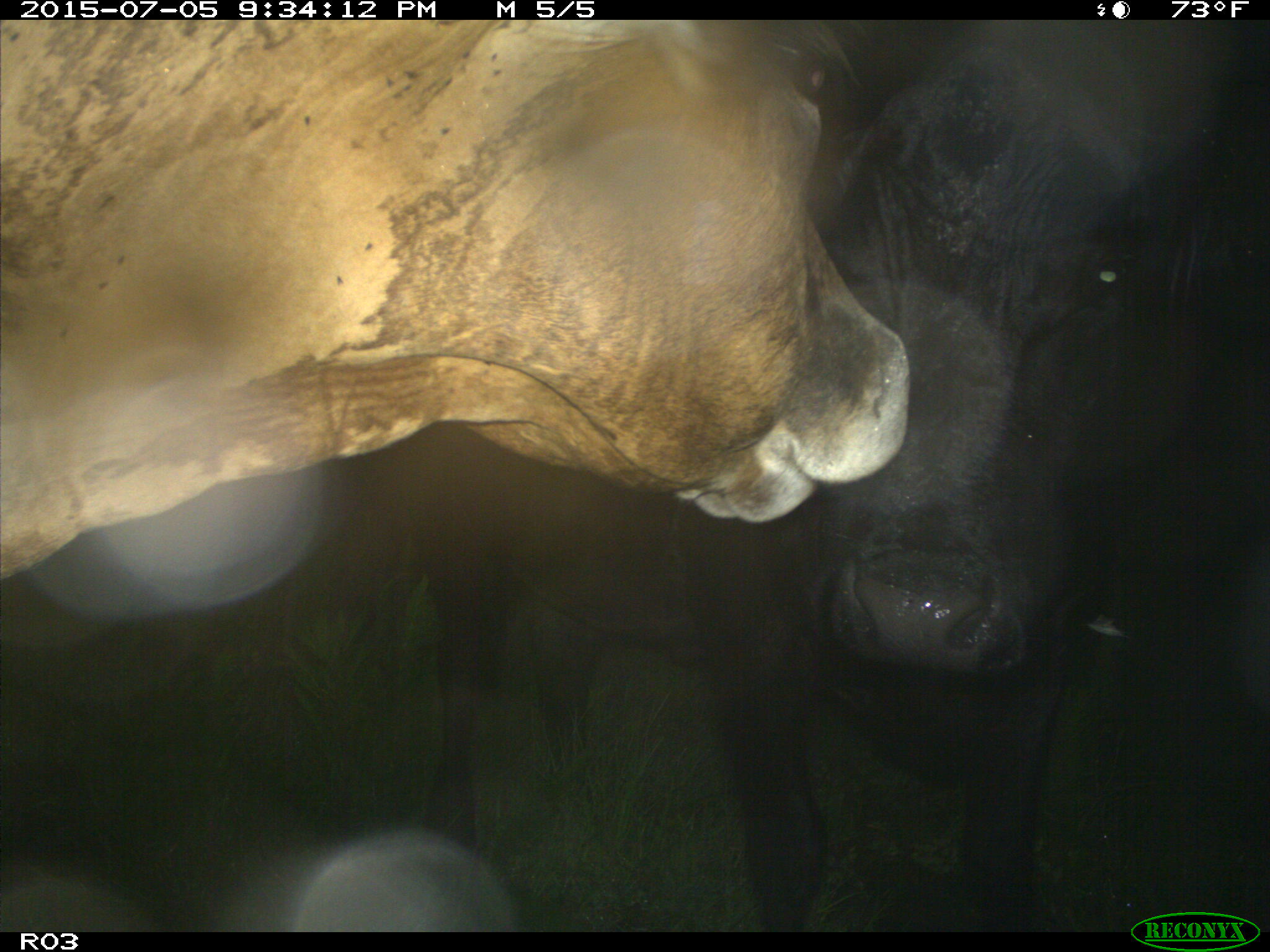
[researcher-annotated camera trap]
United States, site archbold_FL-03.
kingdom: Animalia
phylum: Chordata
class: Mammalia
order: Artiodactyla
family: Bovidae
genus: Bos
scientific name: Bos taurus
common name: domestic cow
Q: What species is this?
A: Bos taurus (domestic cow).